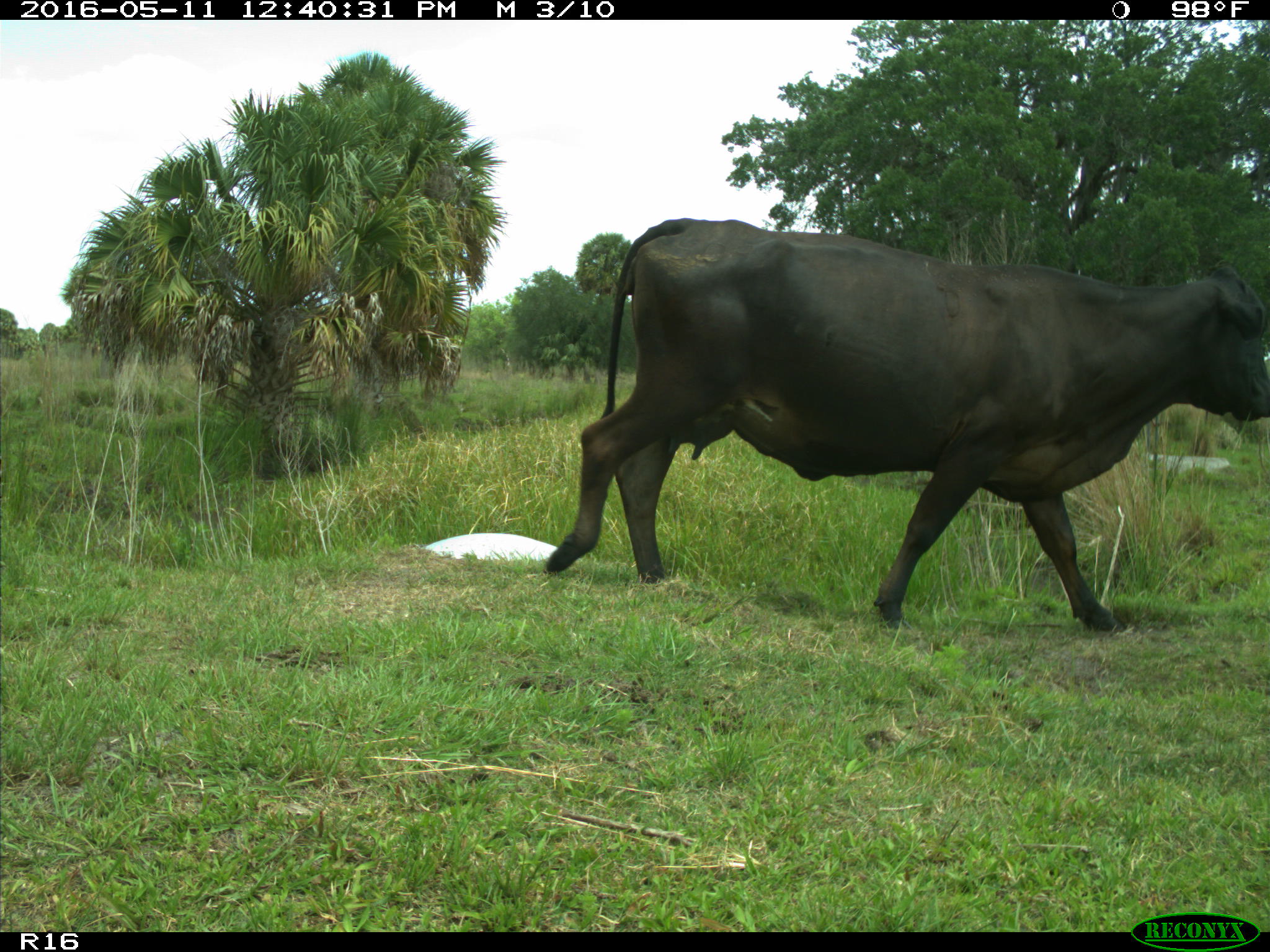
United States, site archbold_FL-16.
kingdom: Animalia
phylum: Chordata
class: Mammalia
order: Artiodactyla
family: Bovidae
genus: Bos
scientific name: Bos taurus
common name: domestic cow